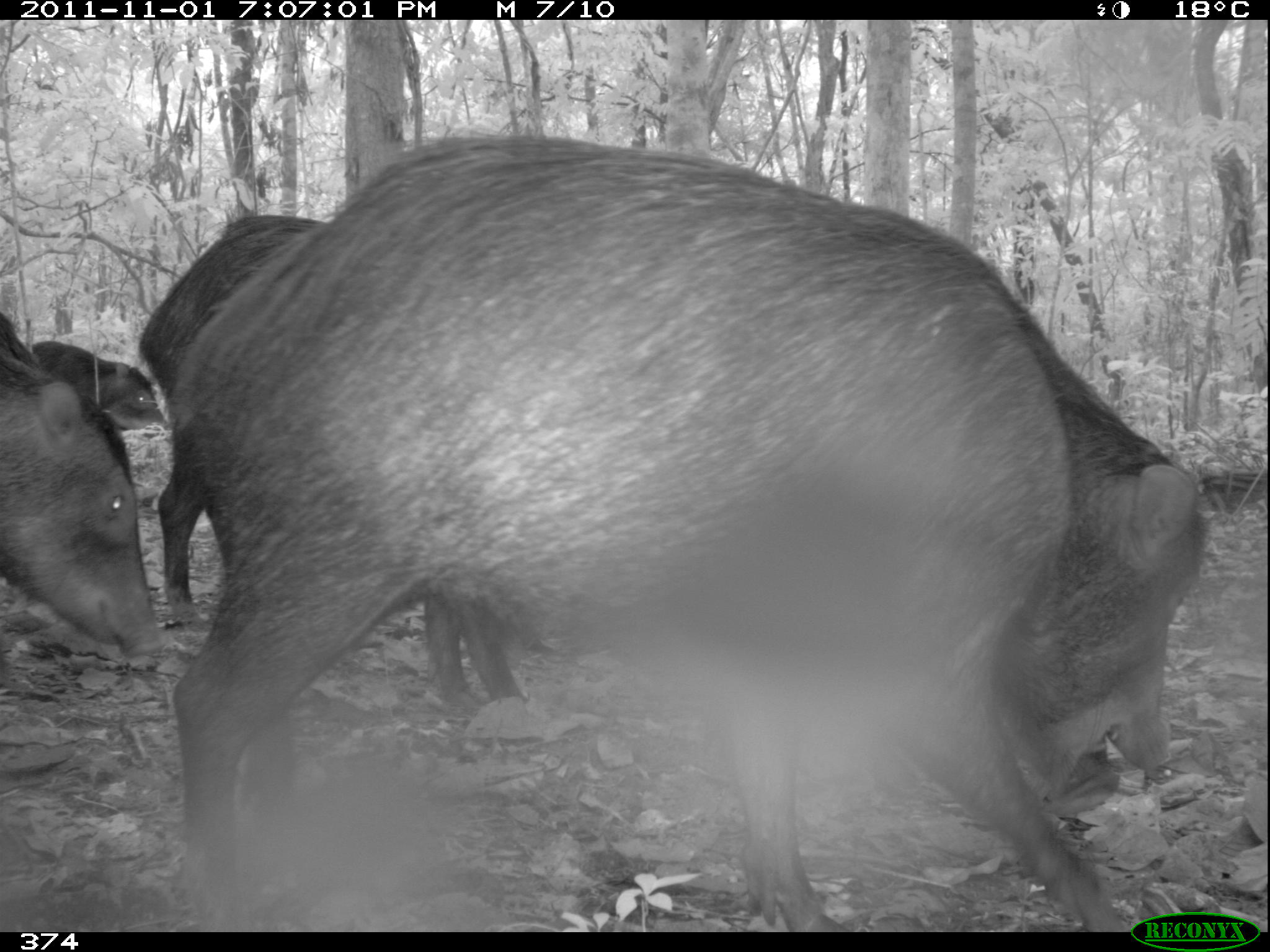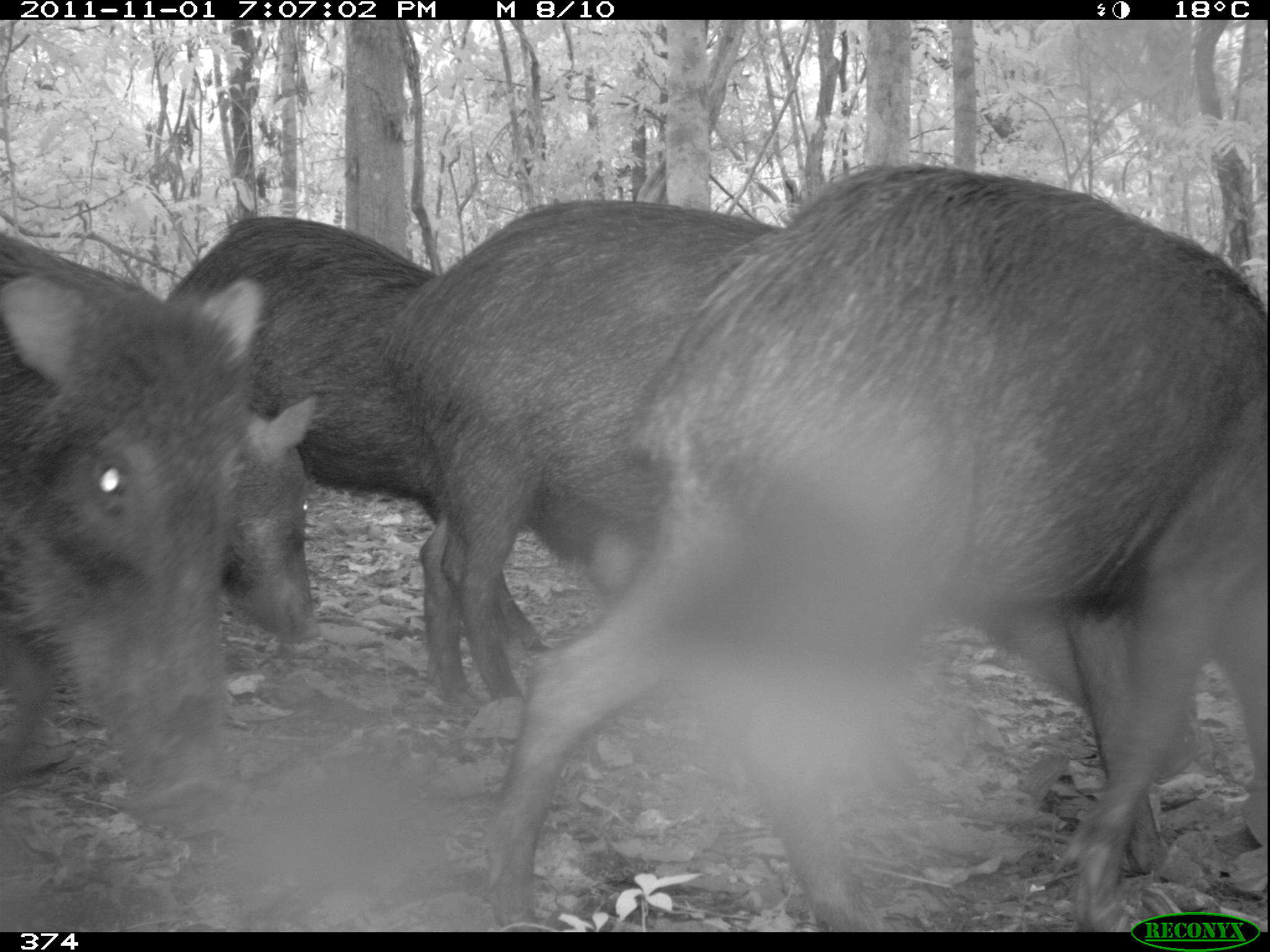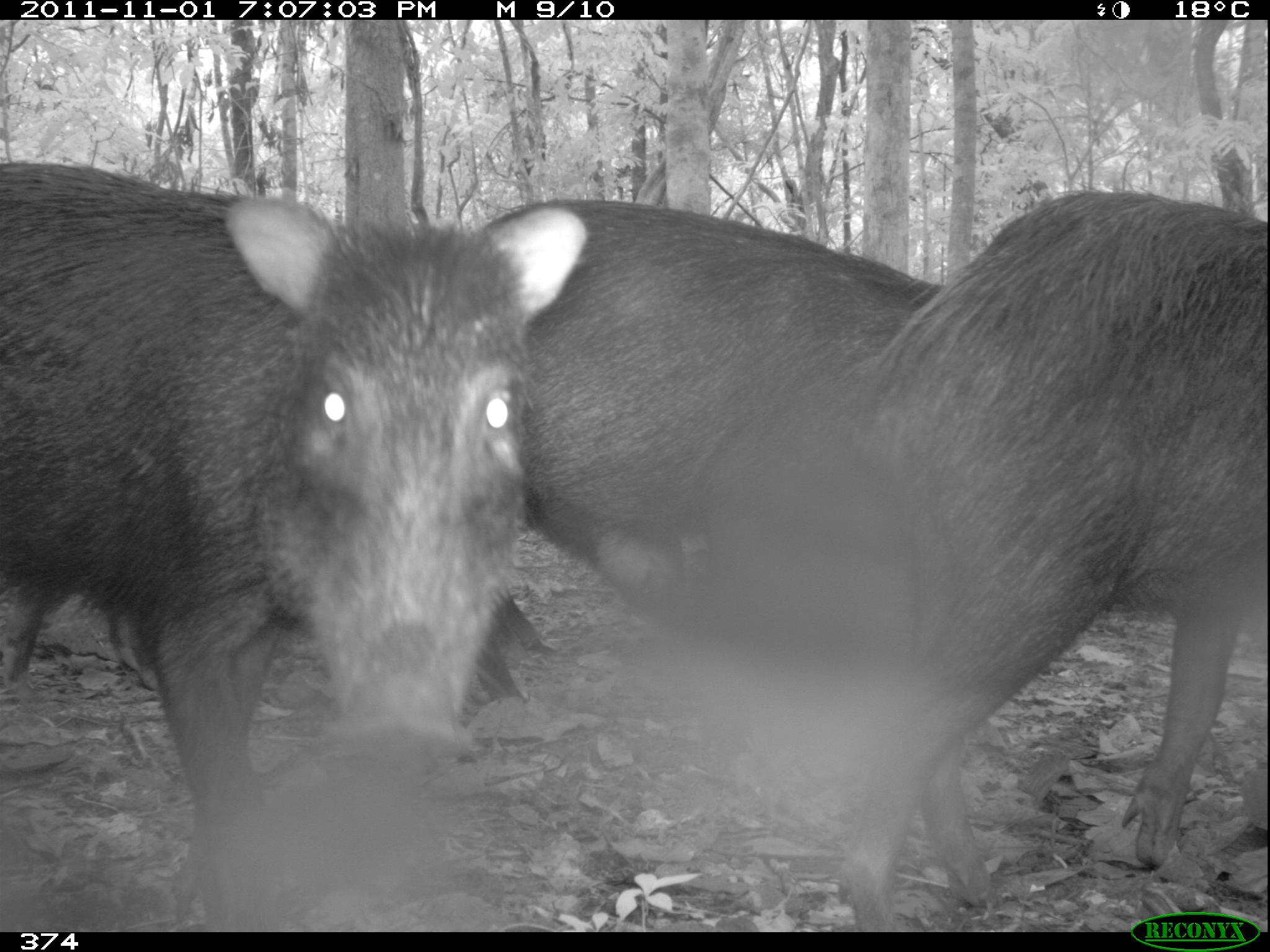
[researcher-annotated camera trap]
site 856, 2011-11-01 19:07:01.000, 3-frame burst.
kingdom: Animalia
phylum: Chordata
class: Mammalia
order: Artiodactyla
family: Tayassuidae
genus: Tayassu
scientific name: Tayassu pecari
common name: white-lipped peccary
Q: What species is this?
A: Tayassu pecari (white-lipped peccary).